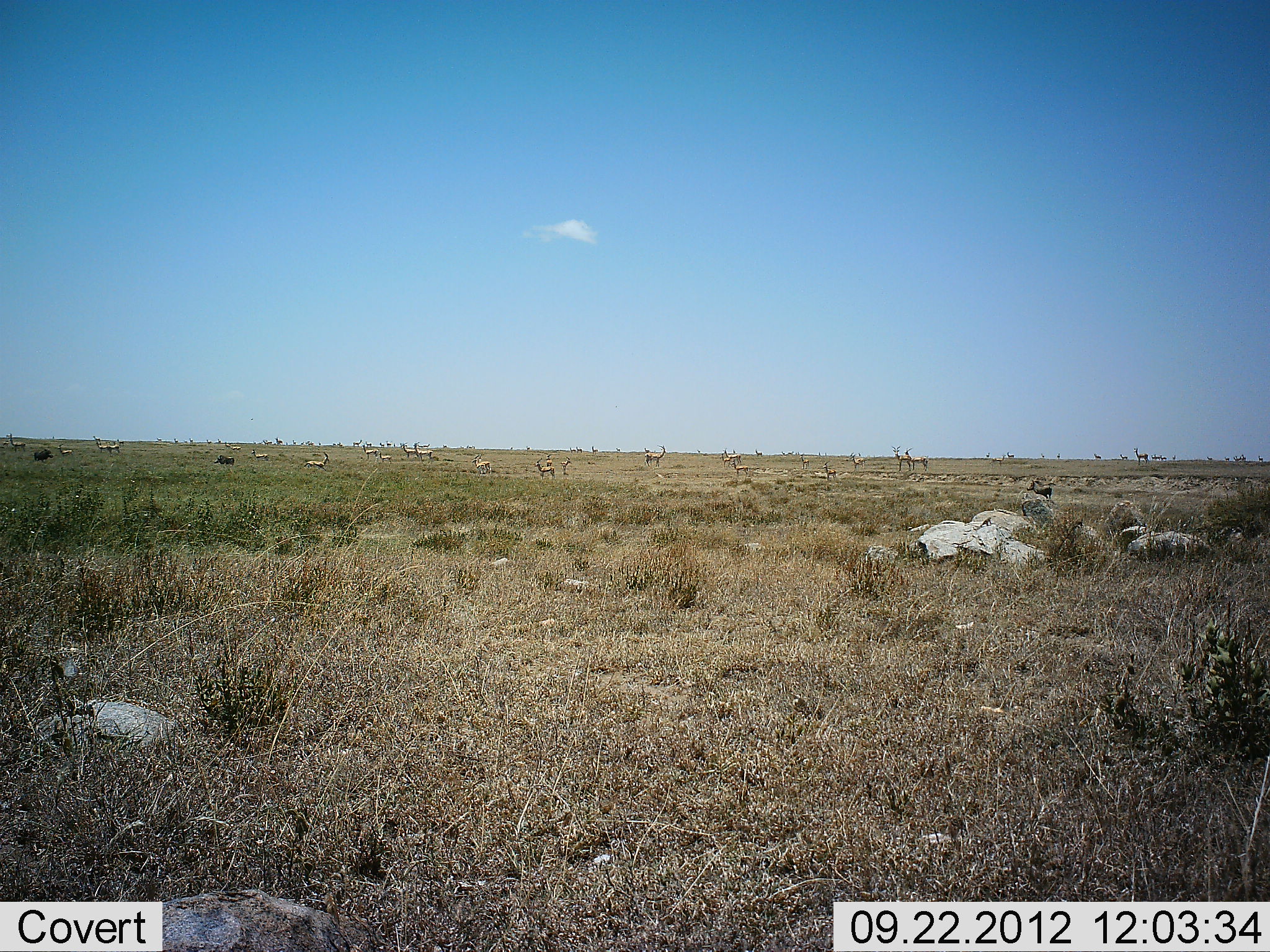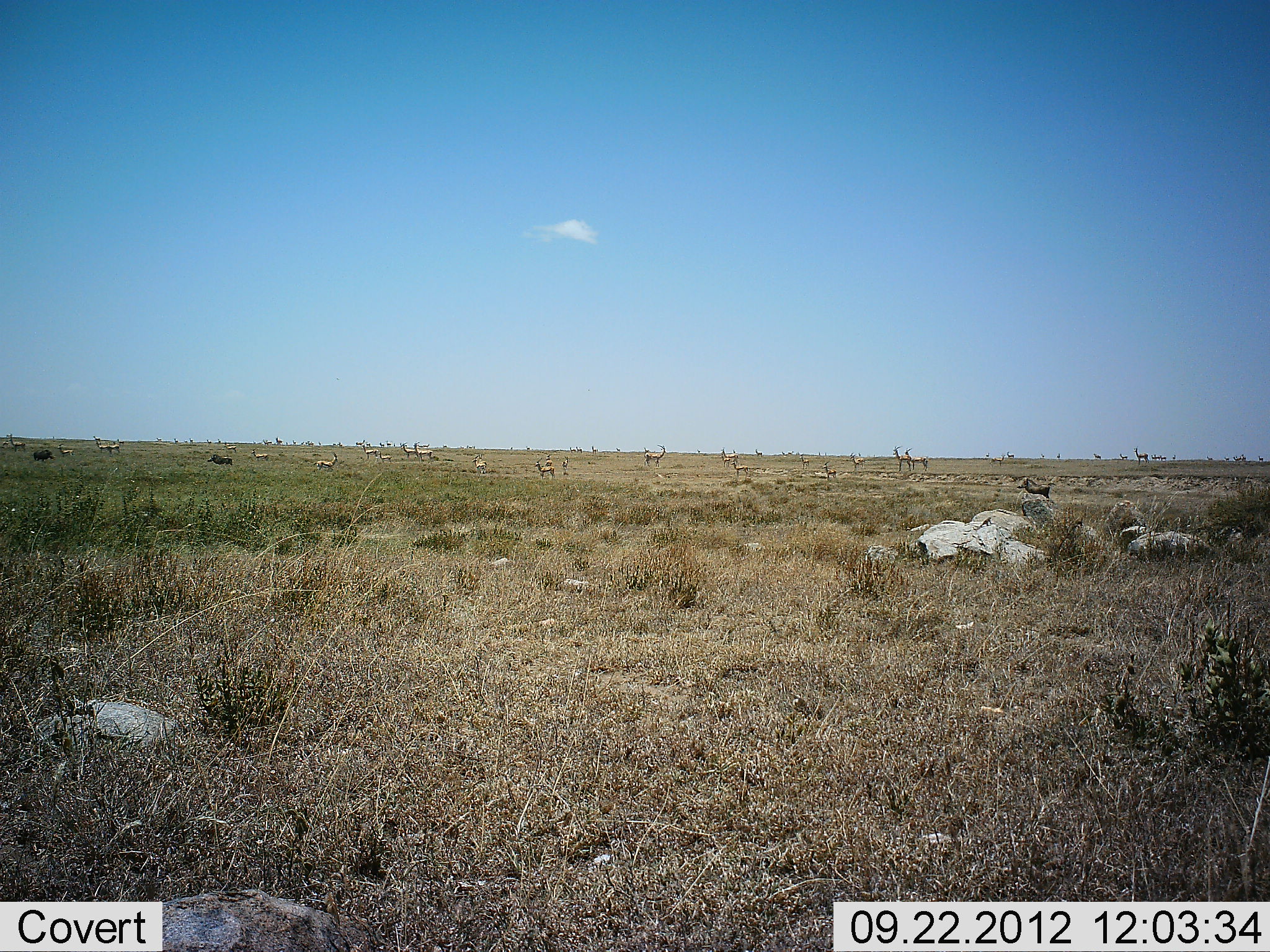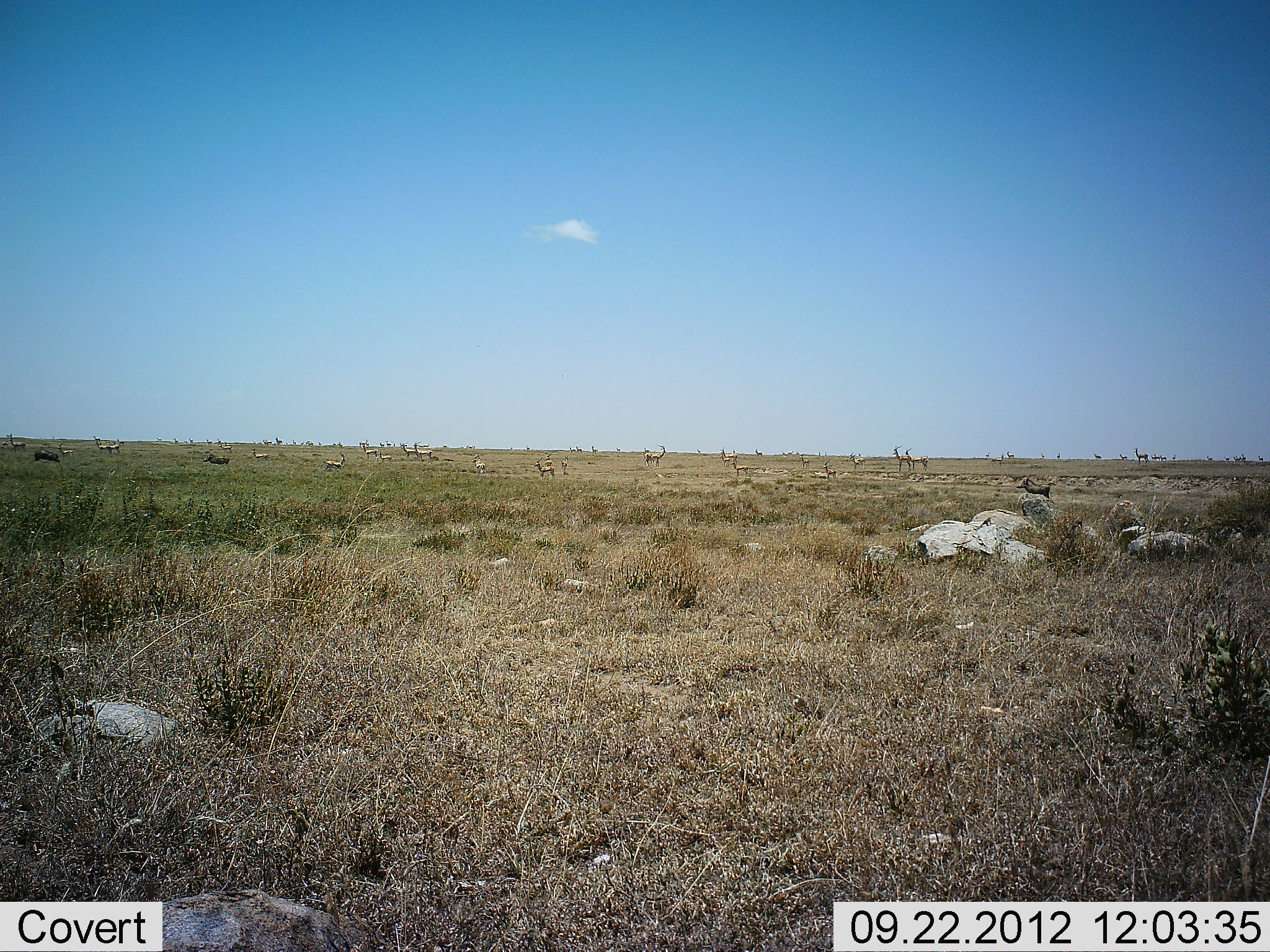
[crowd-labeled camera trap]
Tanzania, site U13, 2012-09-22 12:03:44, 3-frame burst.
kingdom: Animalia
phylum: Chordata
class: Mammalia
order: Artiodactyla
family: Bovidae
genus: Eudorcas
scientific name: Eudorcas thomsonii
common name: thomson's gazelle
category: gazellethomsons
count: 11-50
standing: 100%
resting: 15%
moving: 31%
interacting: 0%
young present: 8%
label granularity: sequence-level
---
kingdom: Animalia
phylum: Chordata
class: Mammalia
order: Artiodactyla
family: Suidae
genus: Phacochoerus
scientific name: Phacochoerus africanus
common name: warthog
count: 3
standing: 40%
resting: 0%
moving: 70%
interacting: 0%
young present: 0%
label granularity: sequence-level